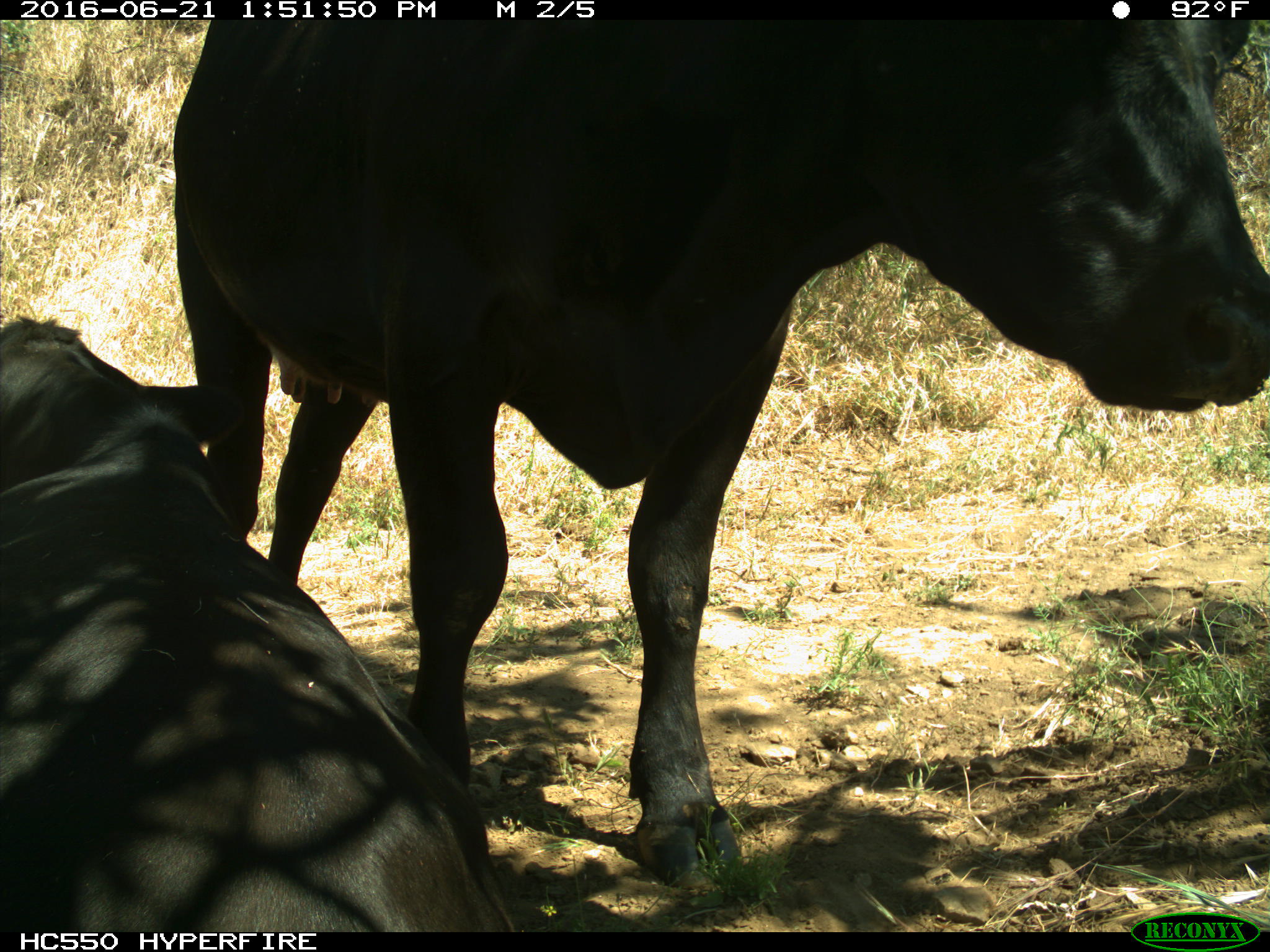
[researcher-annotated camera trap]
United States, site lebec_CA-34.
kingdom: Animalia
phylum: Chordata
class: Mammalia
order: Artiodactyla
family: Bovidae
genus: Bos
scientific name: Bos taurus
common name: domestic cow